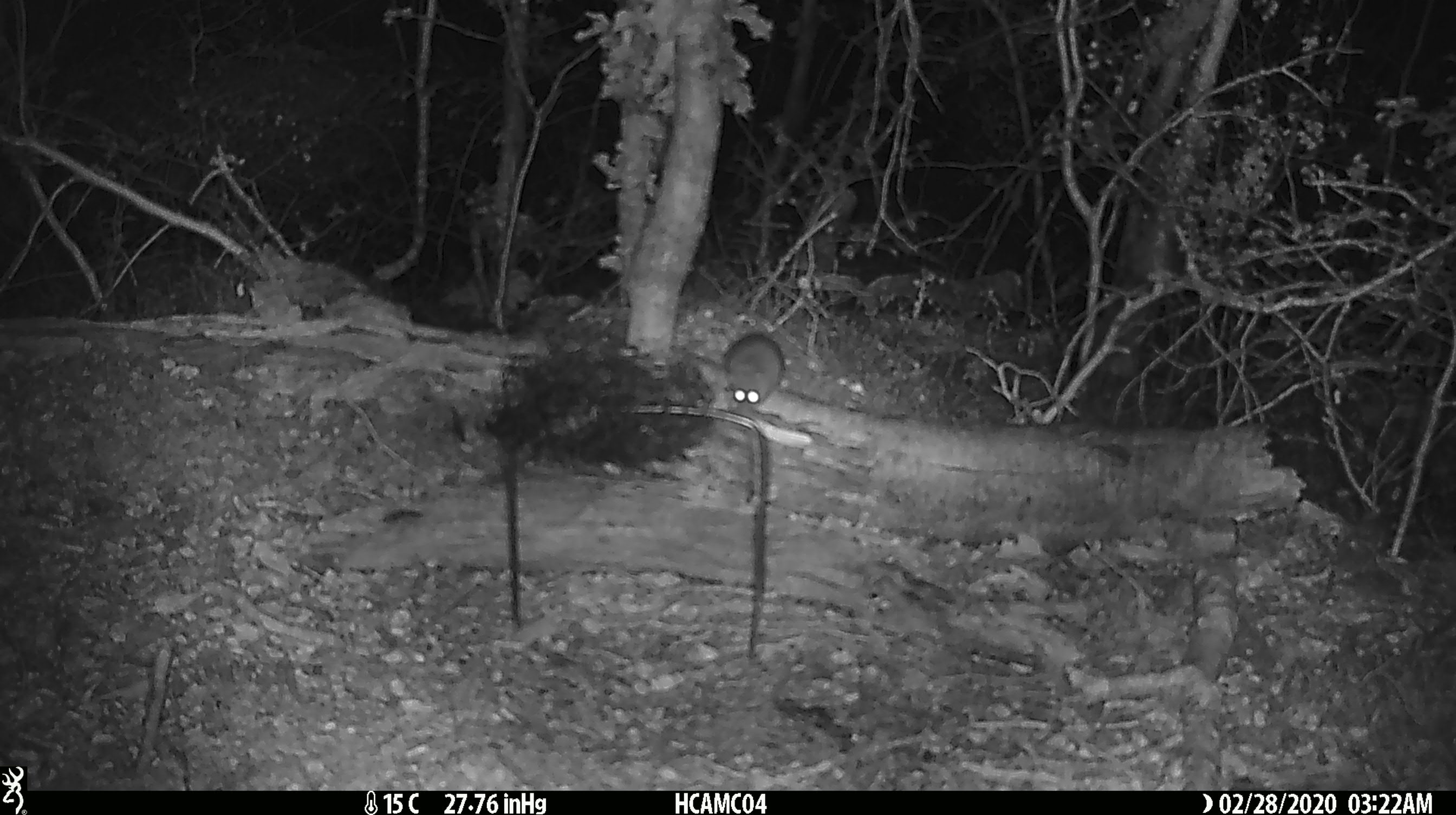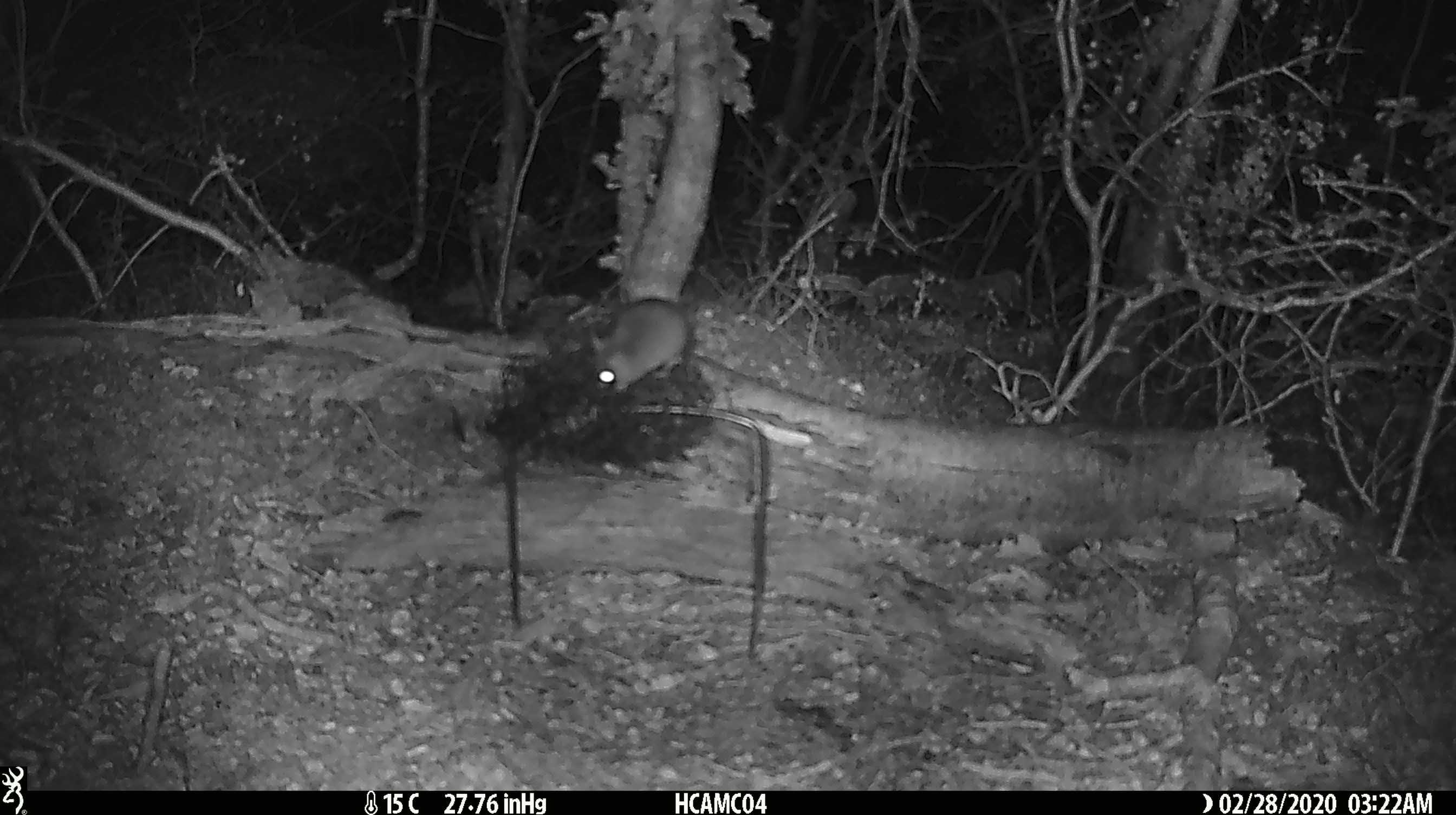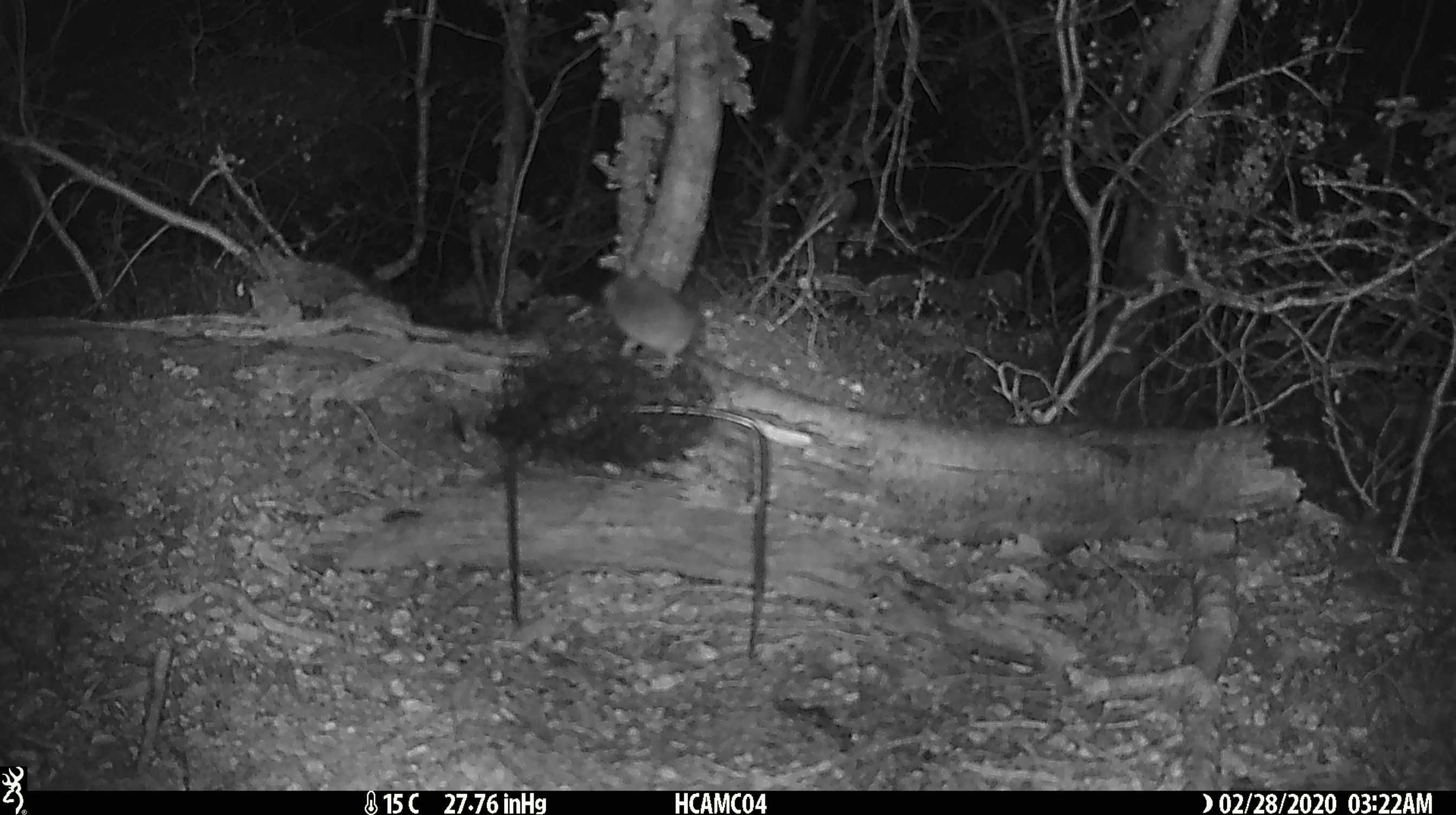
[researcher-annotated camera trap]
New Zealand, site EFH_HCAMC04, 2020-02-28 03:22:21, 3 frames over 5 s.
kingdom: Animalia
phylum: Chordata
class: Mammalia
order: Rodentia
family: Muridae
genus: Mus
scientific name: Mus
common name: mouse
Mouse (Mus).